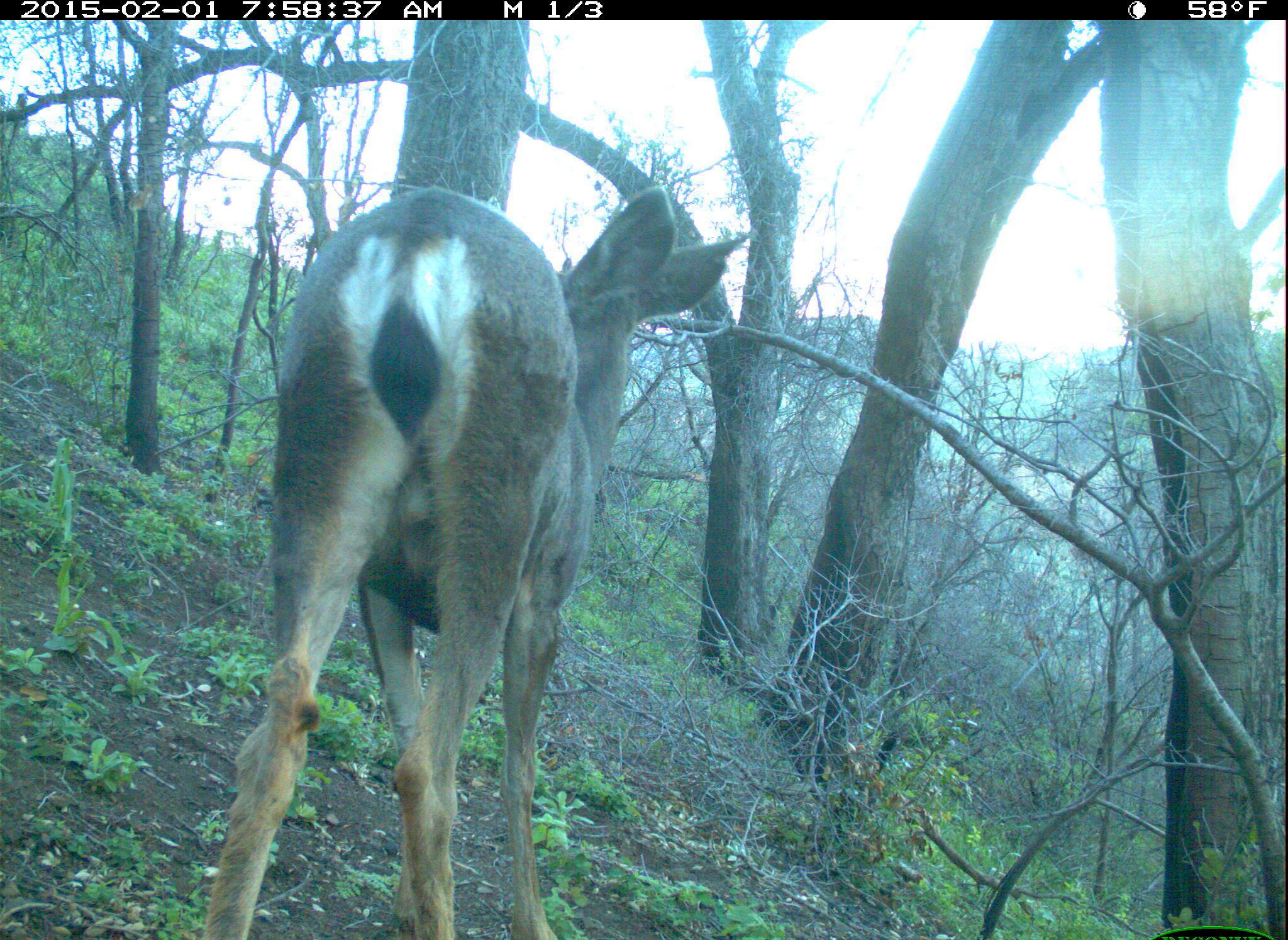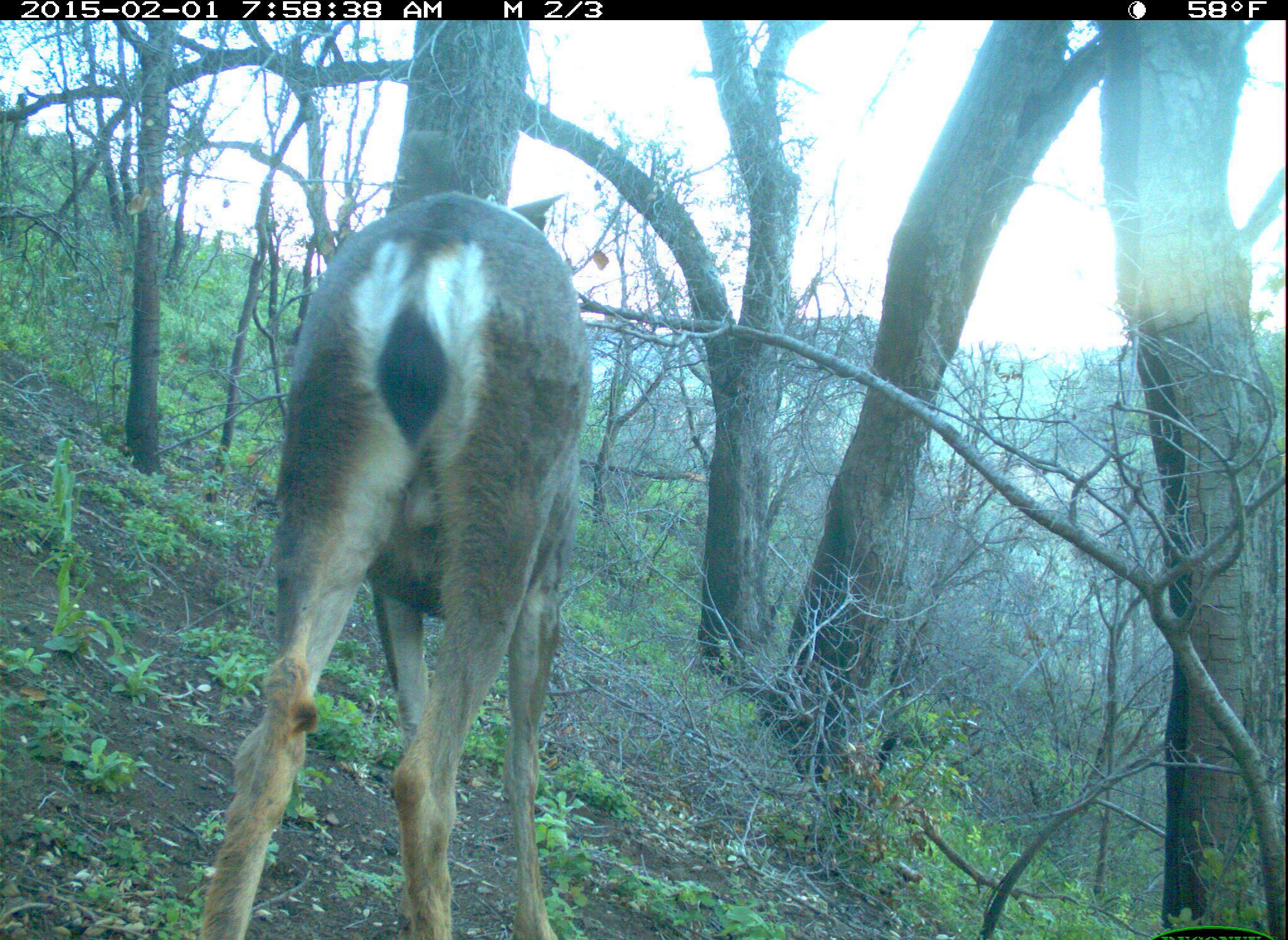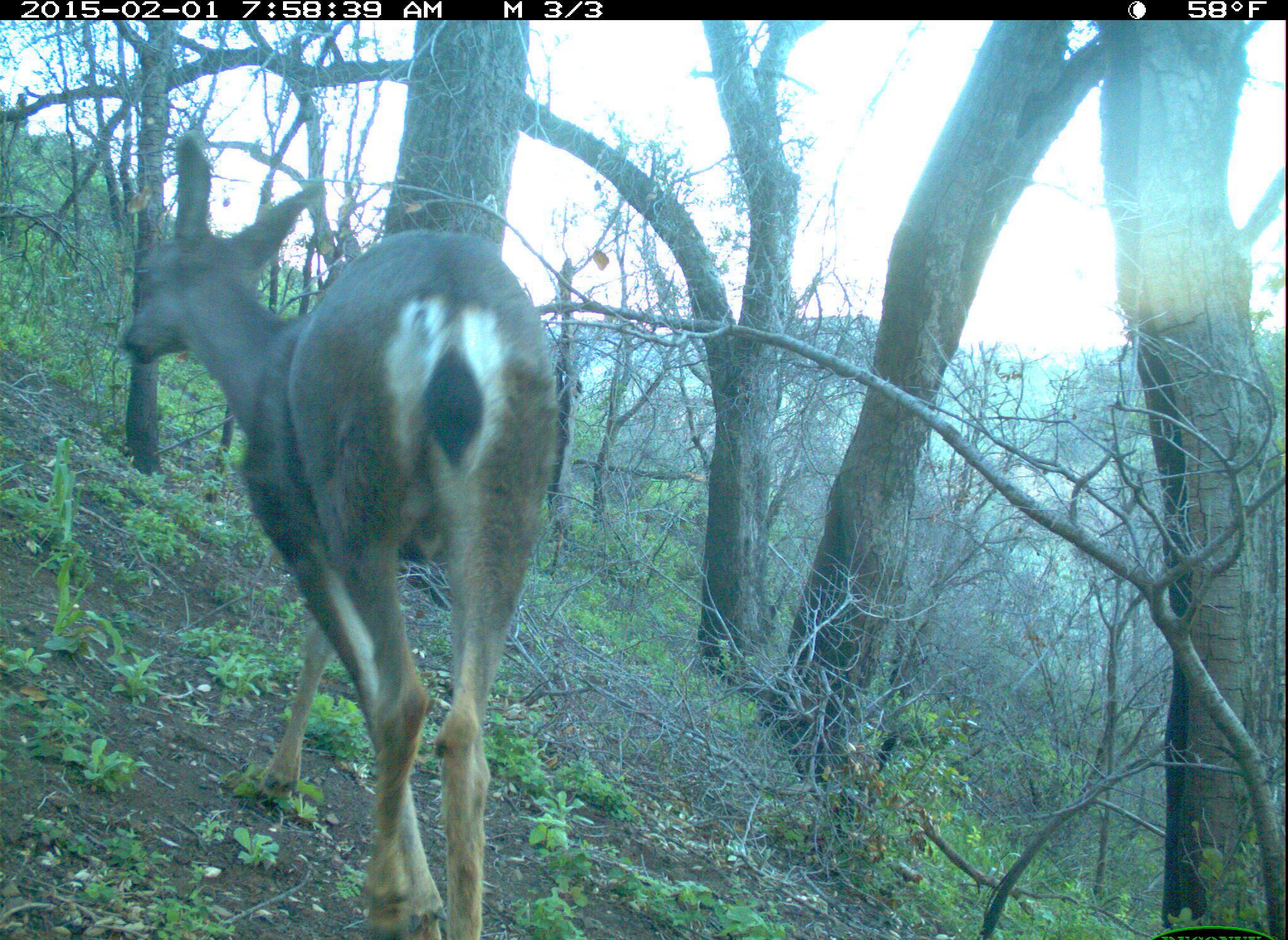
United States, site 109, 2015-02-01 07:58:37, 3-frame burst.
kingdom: Animalia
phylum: Chordata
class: Mammalia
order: Artiodactyla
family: Cervidae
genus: Odocoileus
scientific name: Odocoileus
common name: deer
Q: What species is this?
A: Deer (Odocoileus).